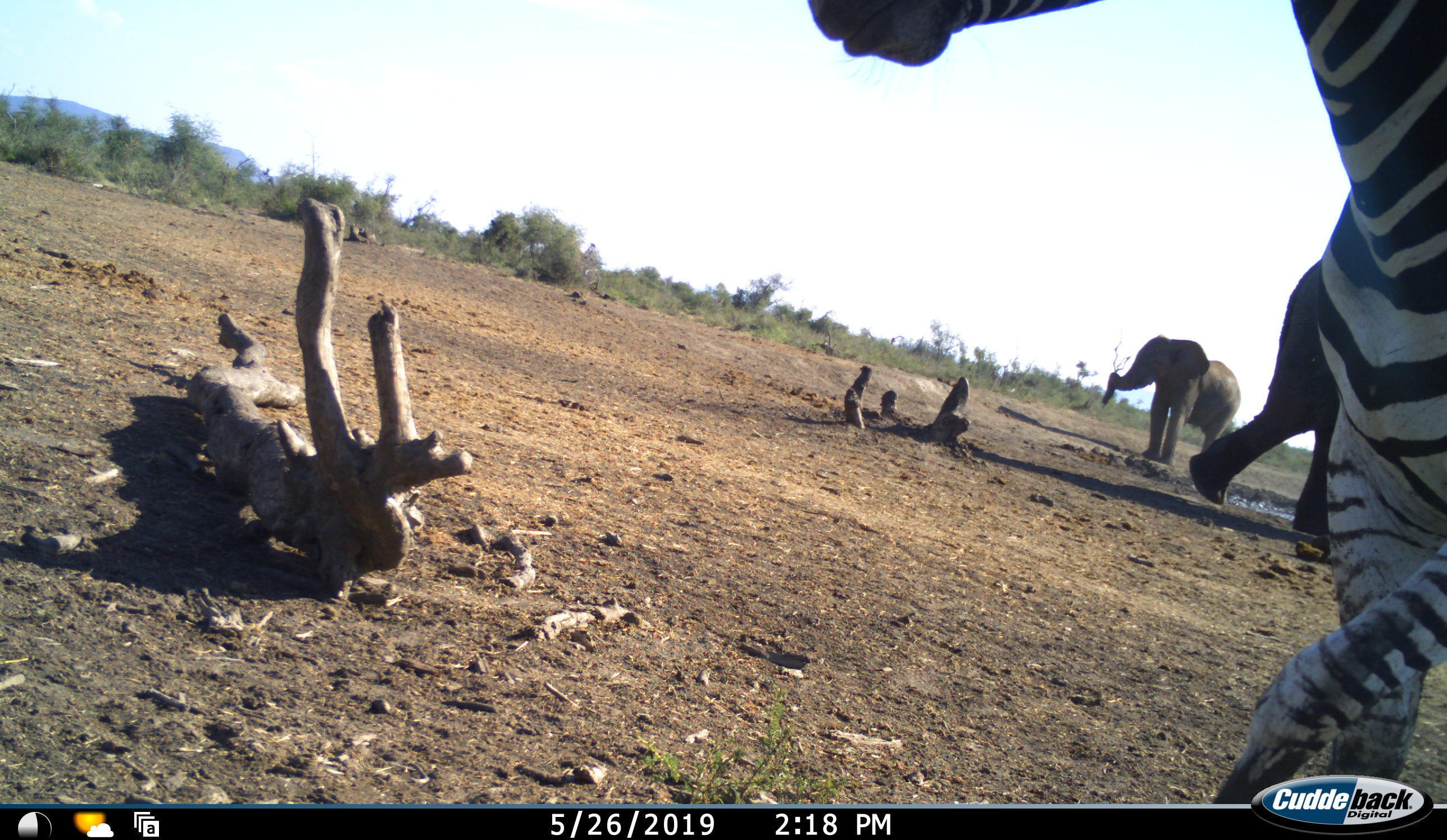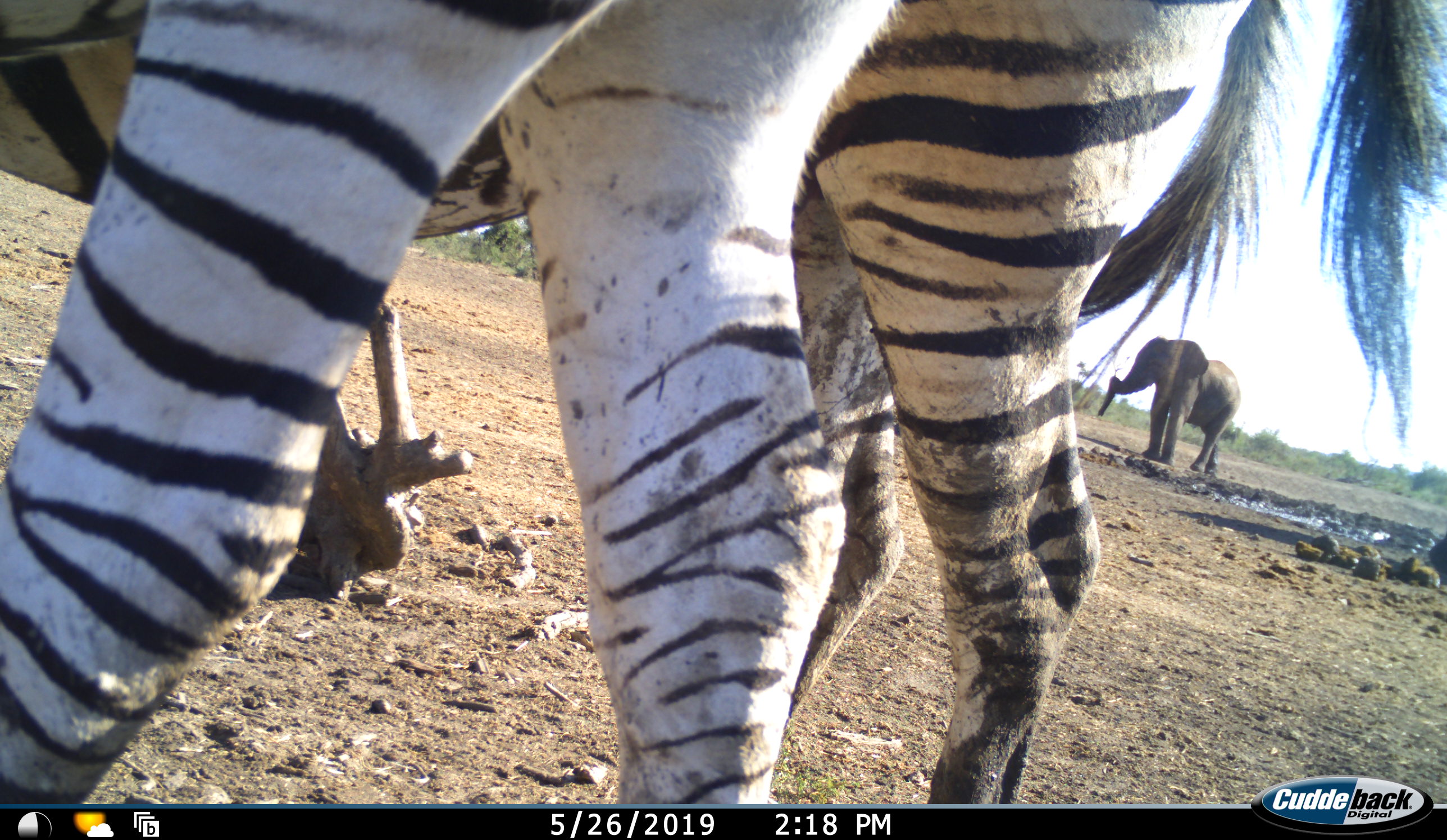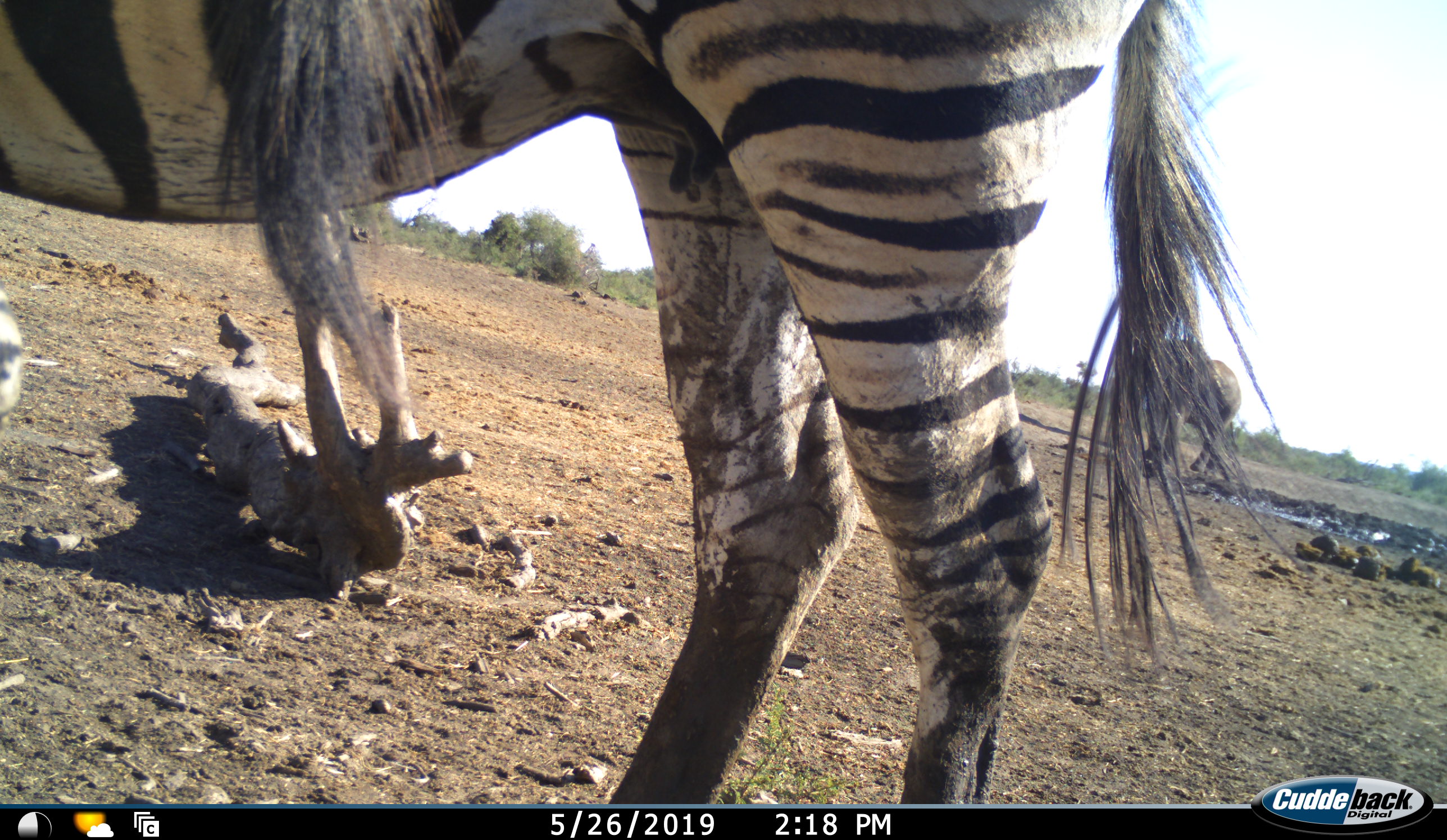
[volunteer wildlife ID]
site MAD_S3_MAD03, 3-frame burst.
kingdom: Animalia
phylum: Chordata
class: Mammalia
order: Proboscidea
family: Elephantidae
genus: Loxodonta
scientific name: Loxodonta africana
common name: african bush elephant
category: elephant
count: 2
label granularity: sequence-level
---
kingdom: Animalia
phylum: Chordata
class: Mammalia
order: Perissodactyla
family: Equidae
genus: Equus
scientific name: Equus quagga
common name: plains zebra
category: zebraplains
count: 2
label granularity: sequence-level